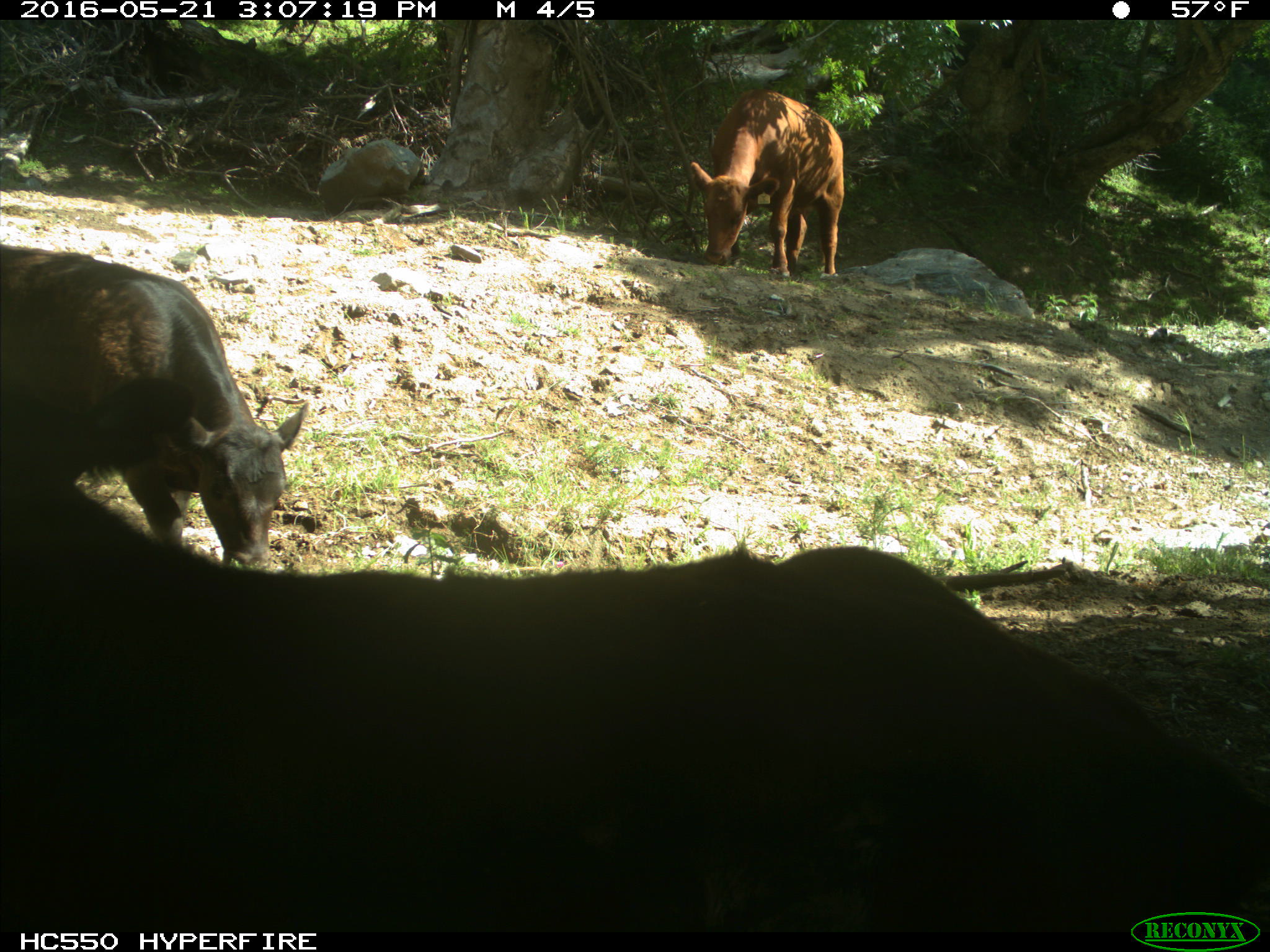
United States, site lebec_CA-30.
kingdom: Animalia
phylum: Chordata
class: Mammalia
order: Artiodactyla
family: Bovidae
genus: Bos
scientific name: Bos taurus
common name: domestic cow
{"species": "Bos taurus (domestic cow)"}